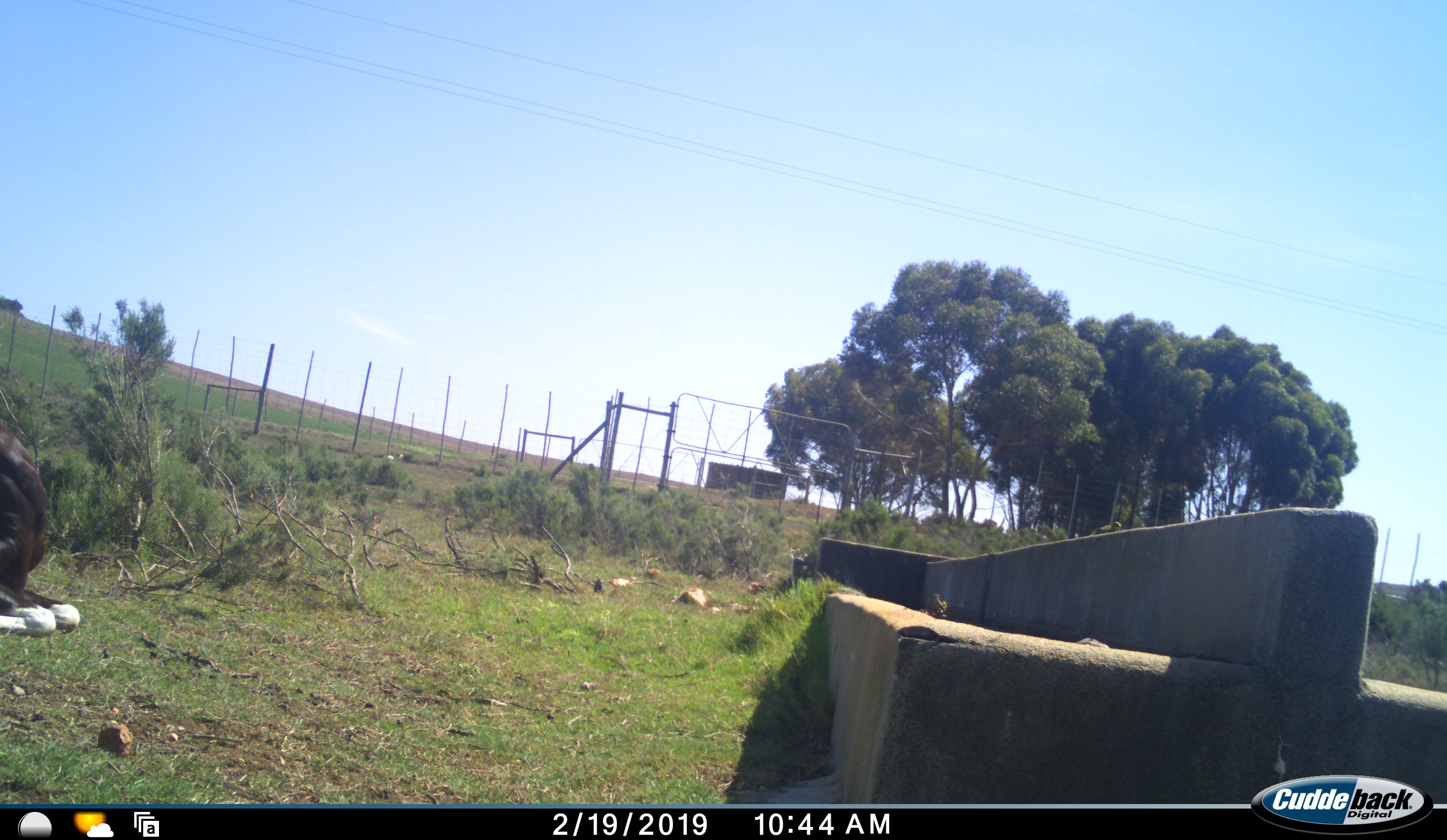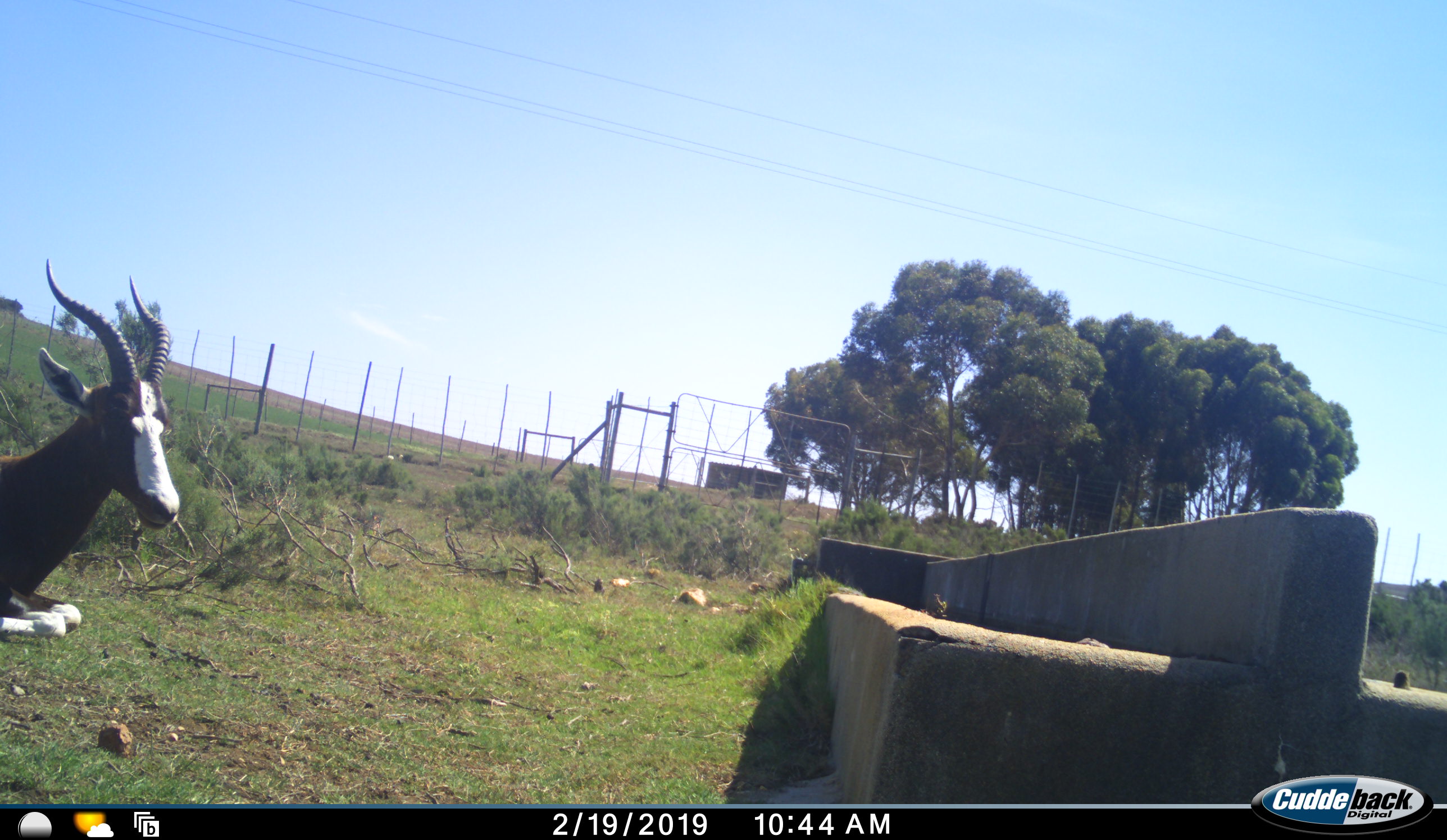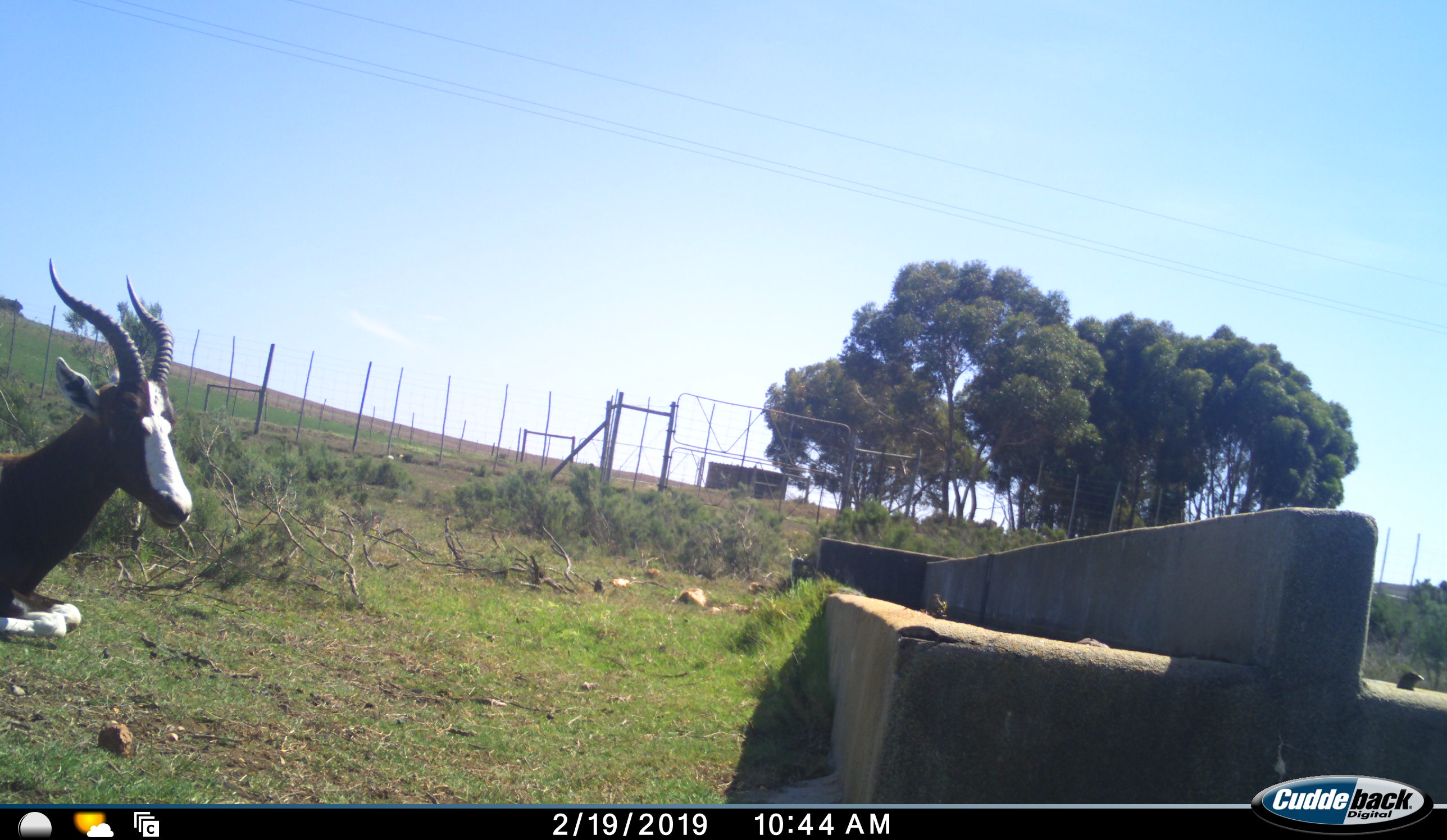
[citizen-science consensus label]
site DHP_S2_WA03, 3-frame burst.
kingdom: Animalia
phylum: Chordata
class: Mammalia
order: Artiodactyla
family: Bovidae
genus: Damaliscus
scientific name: Damaliscus pygargus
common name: bontebok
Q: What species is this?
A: Bontebok (Damaliscus pygargus).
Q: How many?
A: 1.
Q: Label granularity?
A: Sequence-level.